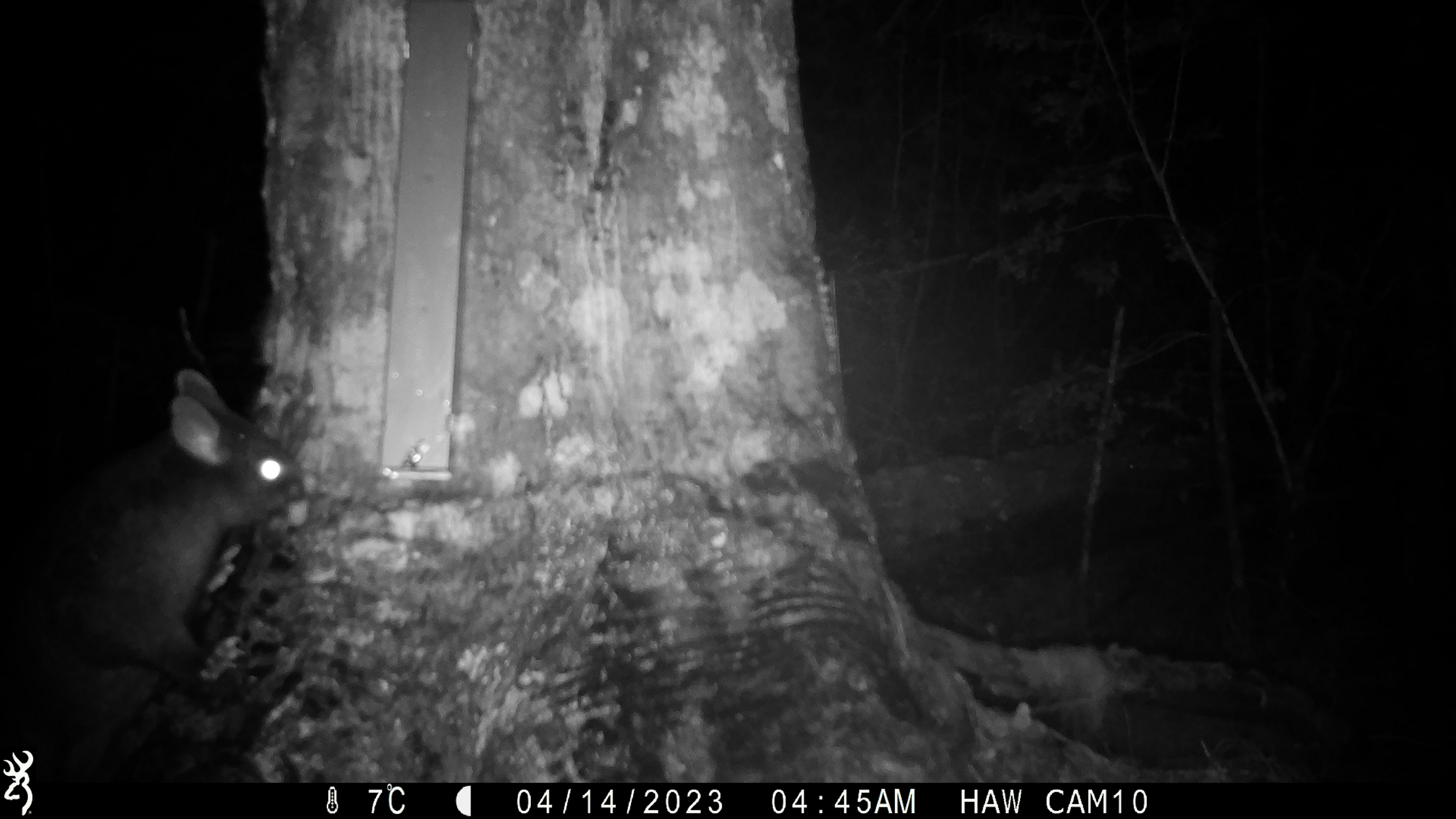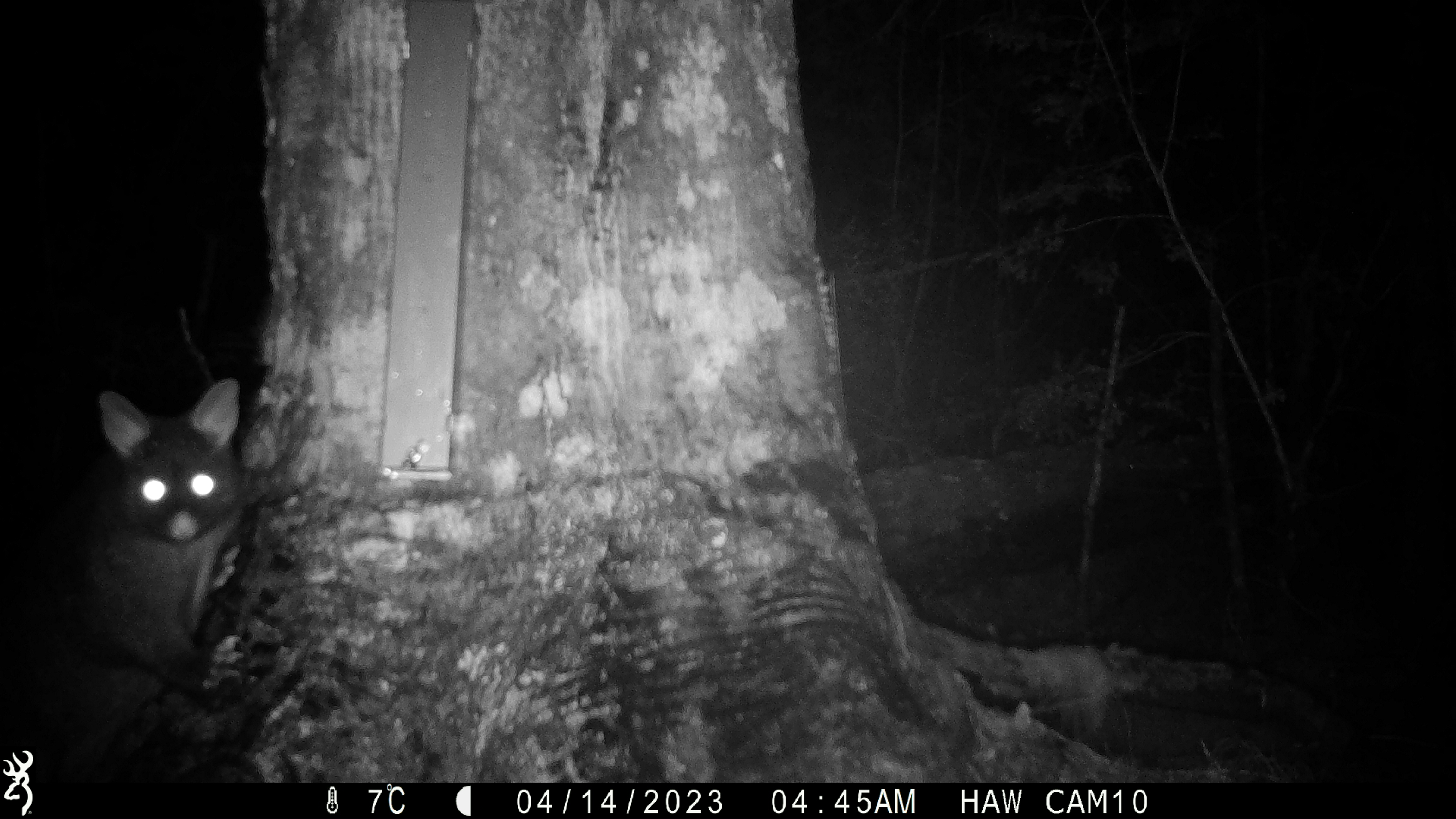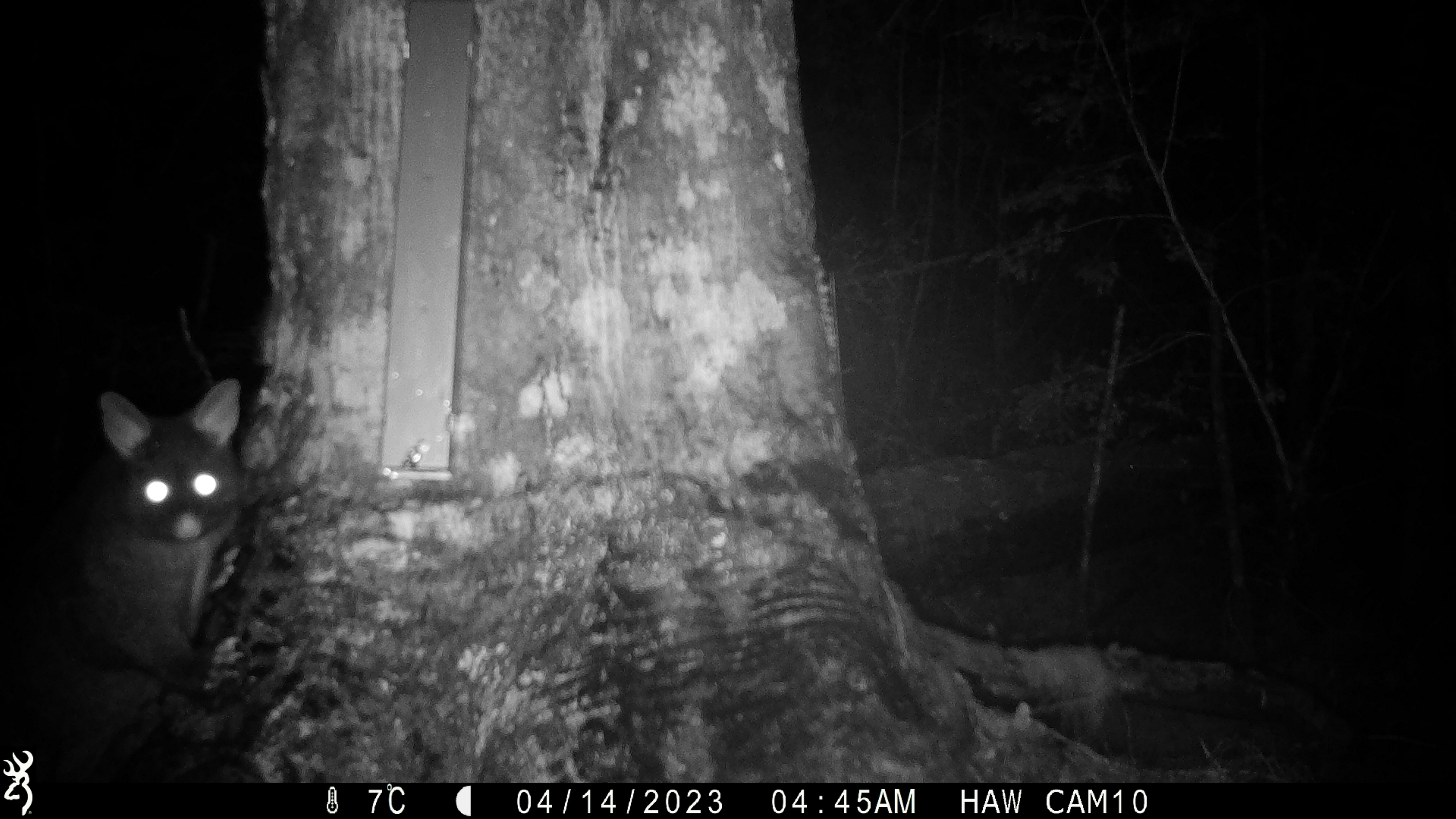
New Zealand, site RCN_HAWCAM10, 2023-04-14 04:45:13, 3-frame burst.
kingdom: Animalia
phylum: Chordata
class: Mammalia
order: Diprotodontia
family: Phalangeridae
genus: Trichosurus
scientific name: Trichosurus vulpecula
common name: common brushtail possum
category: possum